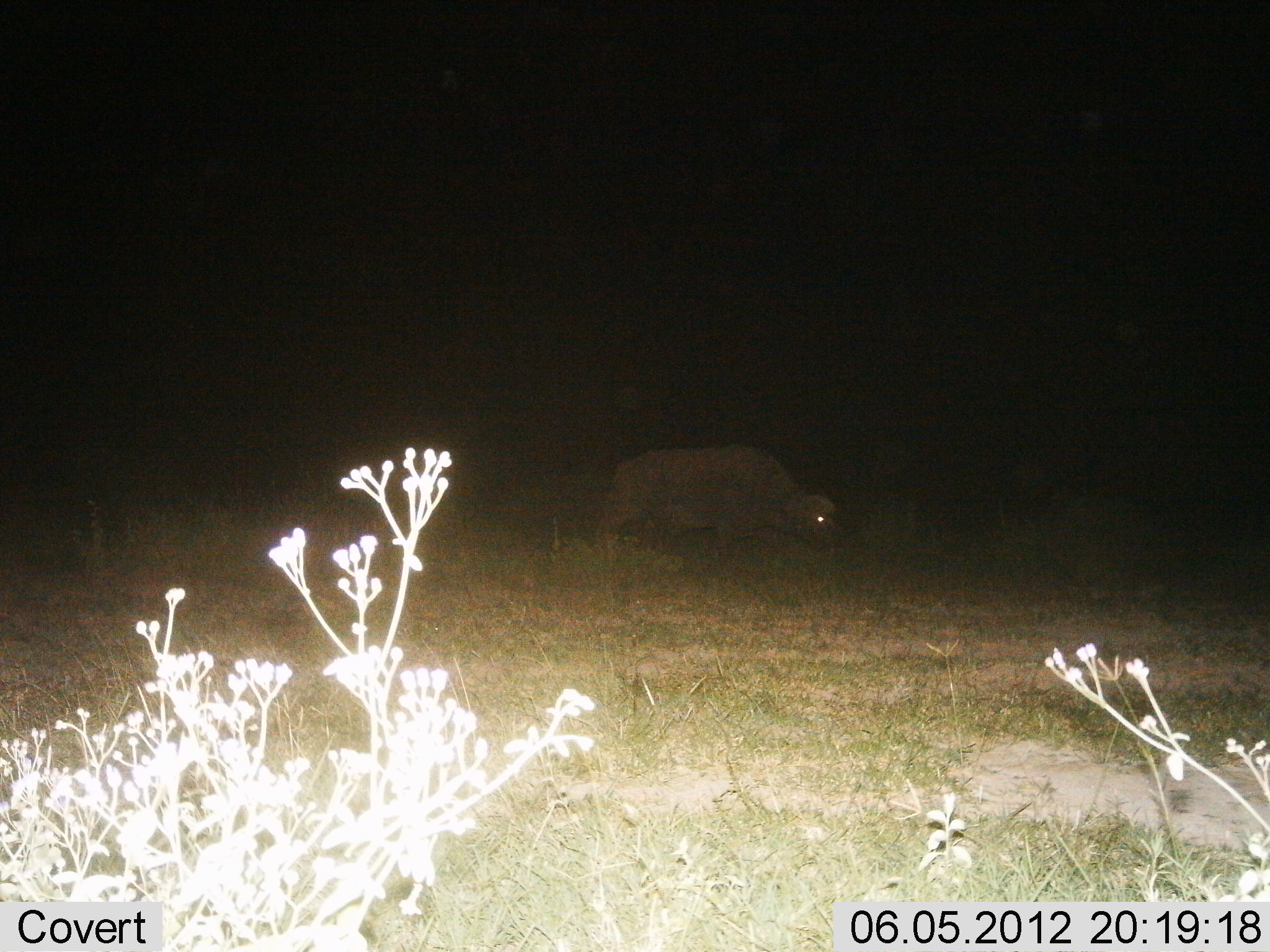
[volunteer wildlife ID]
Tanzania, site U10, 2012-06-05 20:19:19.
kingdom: Animalia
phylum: Chordata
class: Mammalia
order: Artiodactyla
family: Bovidae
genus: Syncerus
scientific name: Syncerus caffer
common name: cape buffalo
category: buffalo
Buffalo (cape buffalo) (Syncerus caffer), count 1. Behavior (volunteer vote fractions): standing 40%, resting 0%, moving 20%, interacting 0%. Young present (vote fraction): 0%. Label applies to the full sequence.